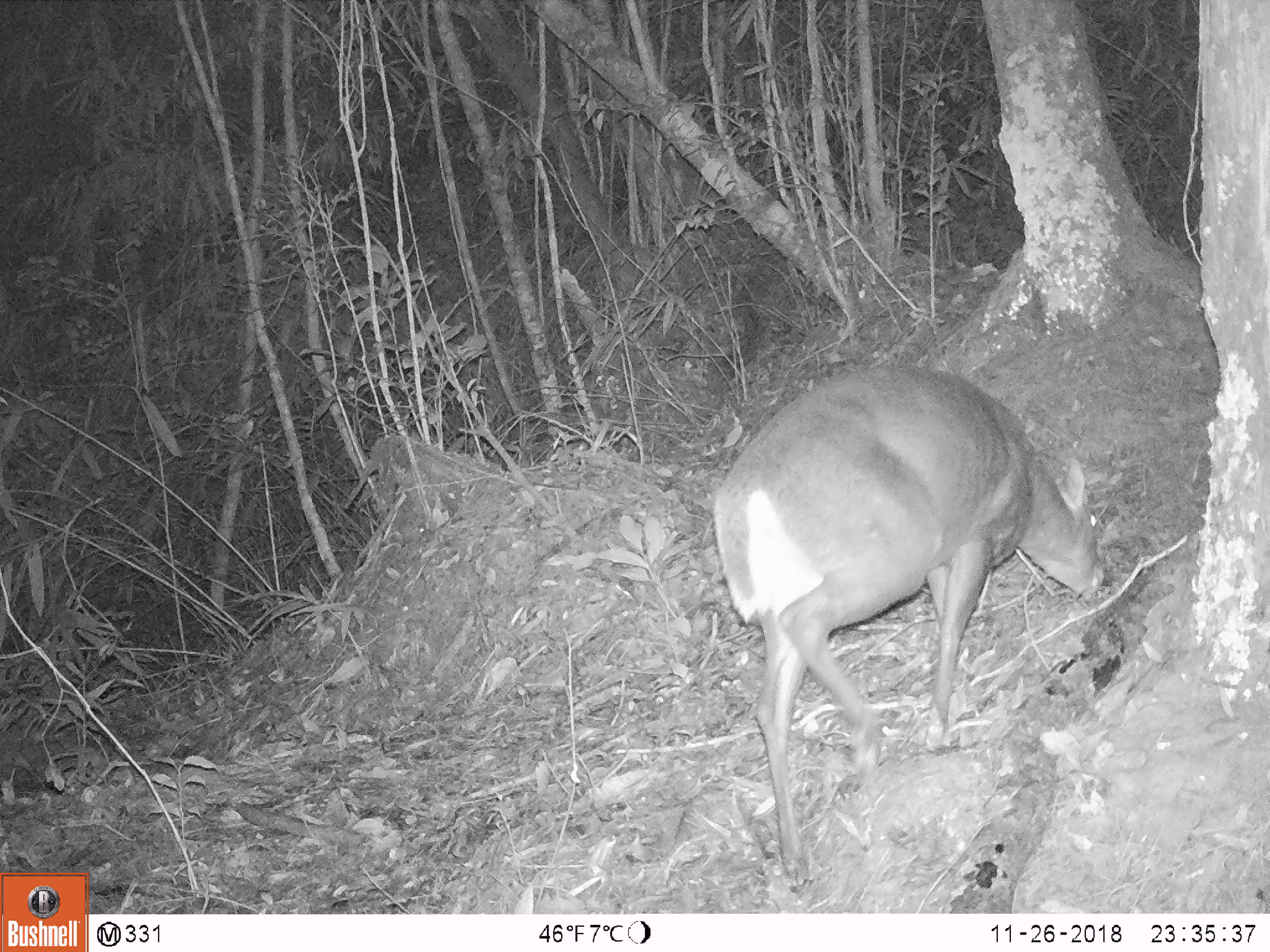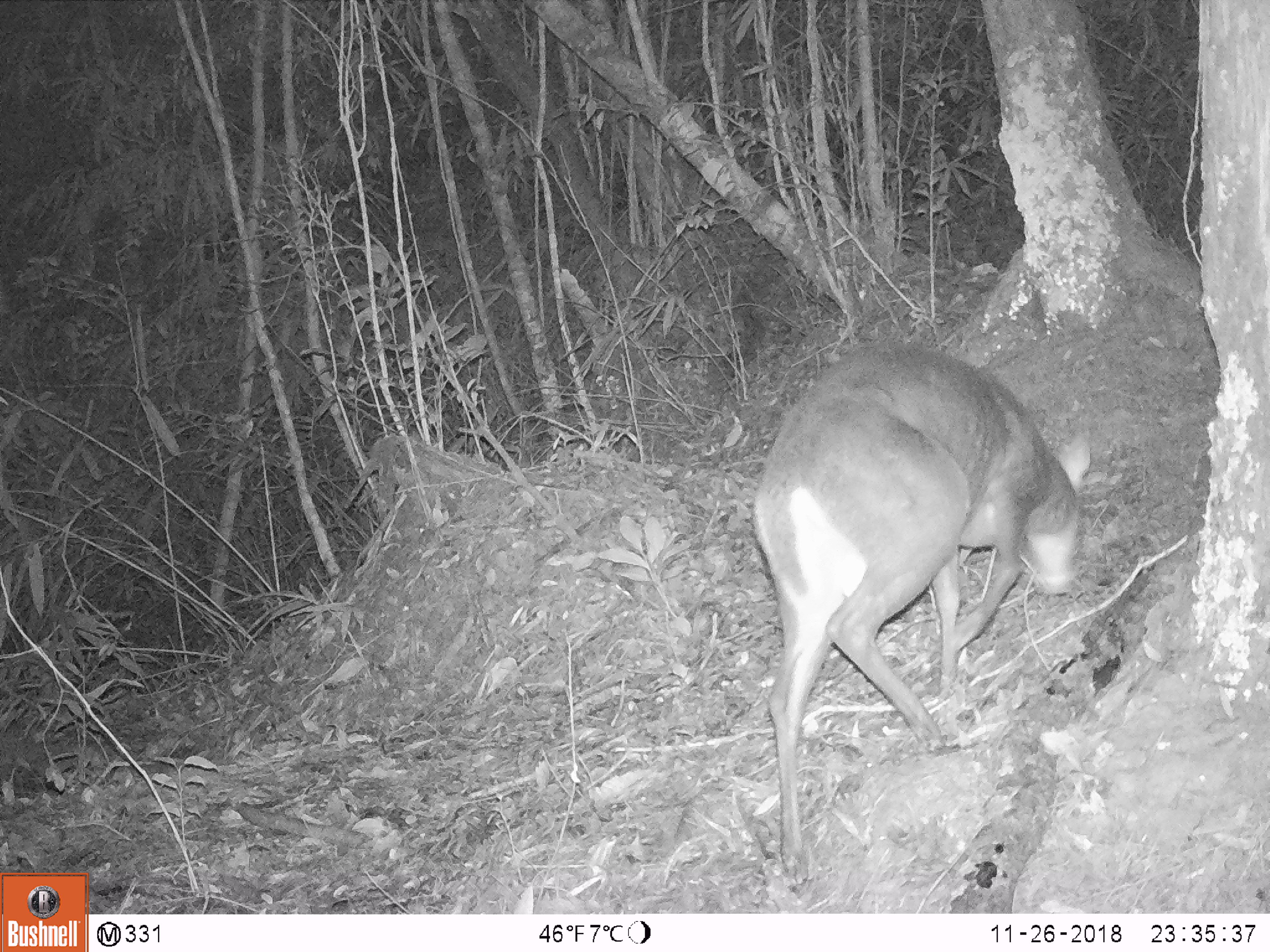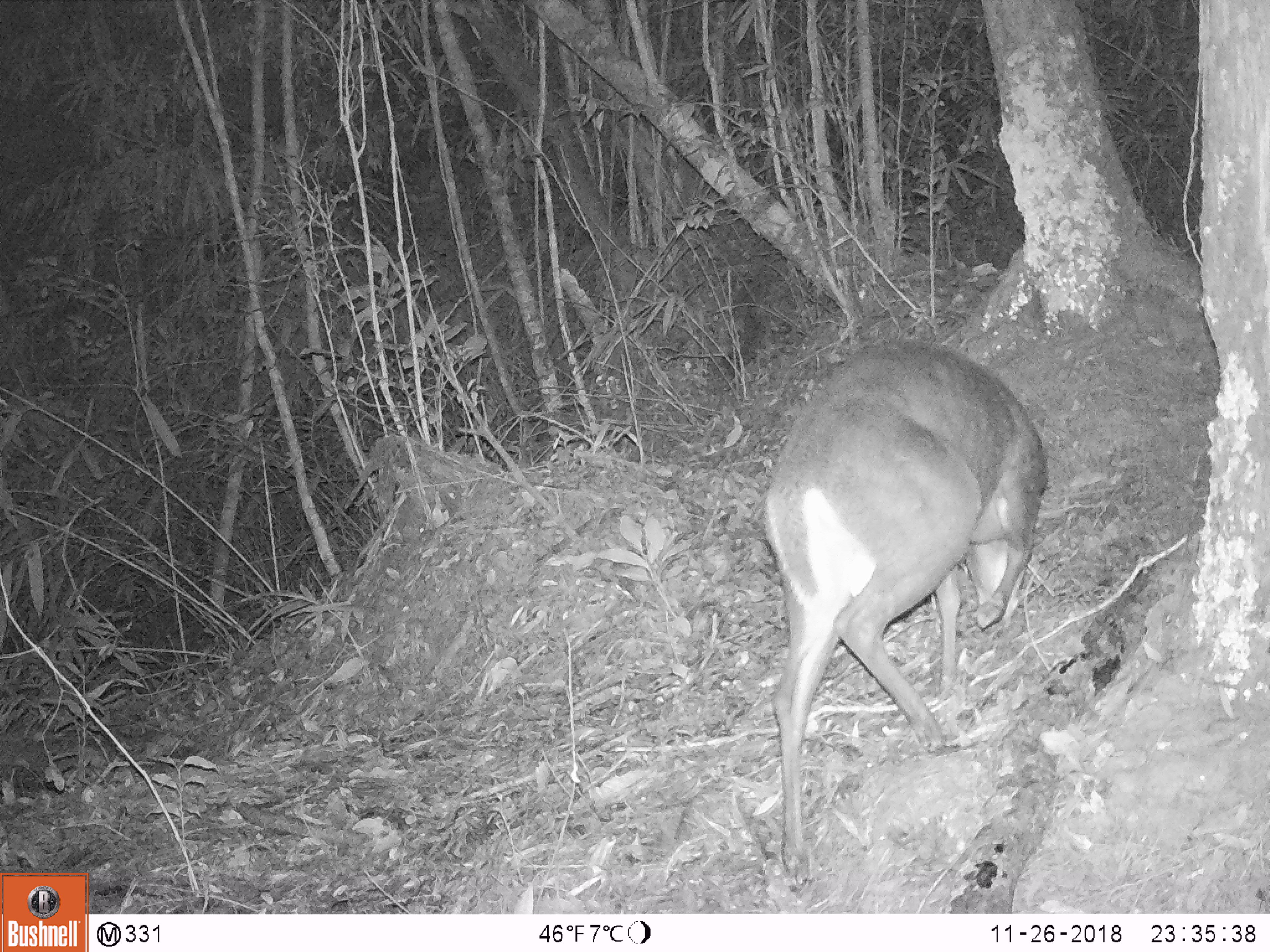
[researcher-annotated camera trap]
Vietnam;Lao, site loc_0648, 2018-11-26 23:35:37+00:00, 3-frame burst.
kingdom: Animalia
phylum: Chordata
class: Mammalia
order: Artiodactyla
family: Cervidae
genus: Muntiacus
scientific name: Muntiacus rooseveltorum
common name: roosevelt's muntjac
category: roosevelts muntjac group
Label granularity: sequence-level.